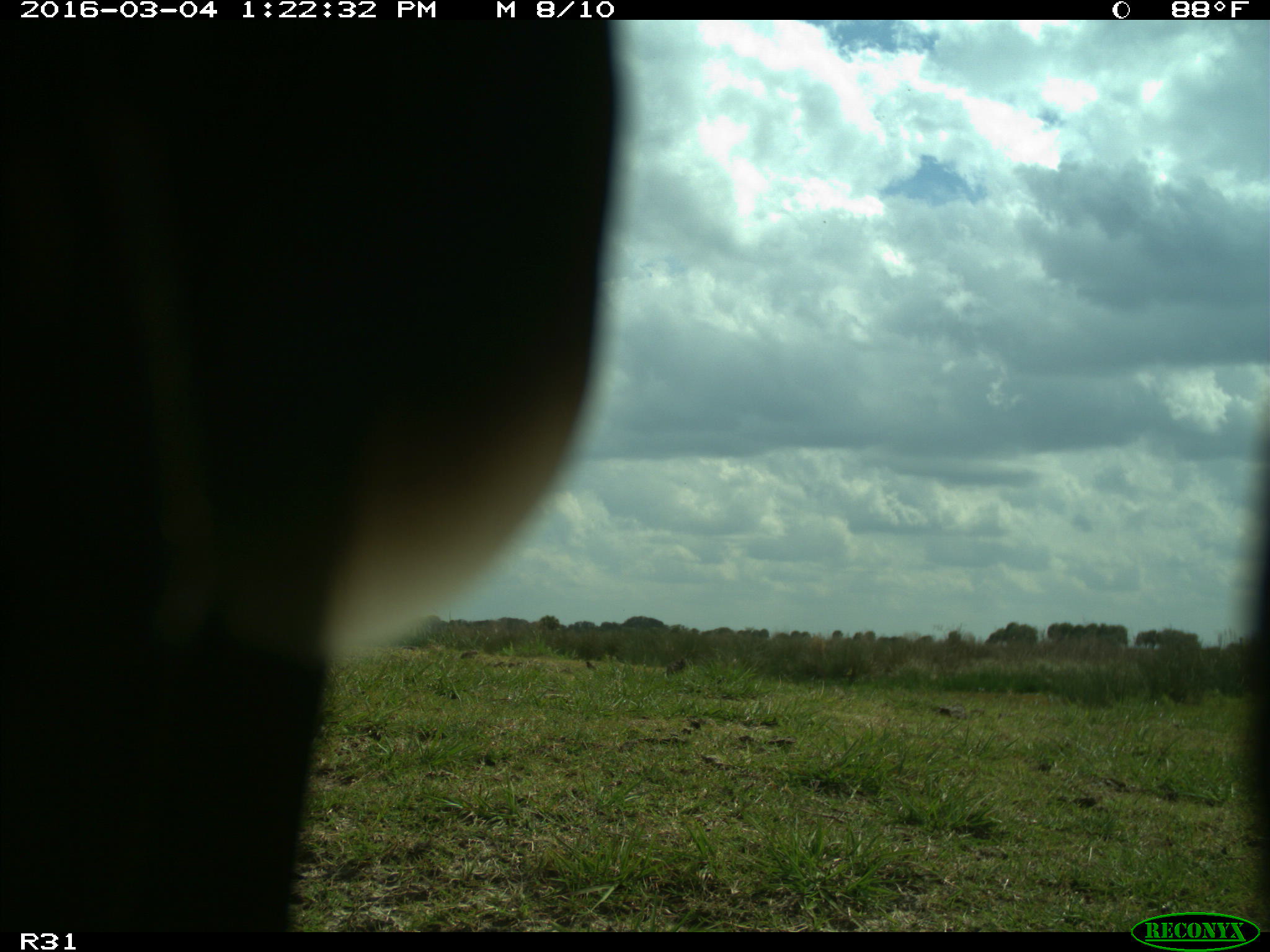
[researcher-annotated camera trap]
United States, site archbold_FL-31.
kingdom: Animalia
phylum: Chordata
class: Aves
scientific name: Aves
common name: birds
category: unidentified bird